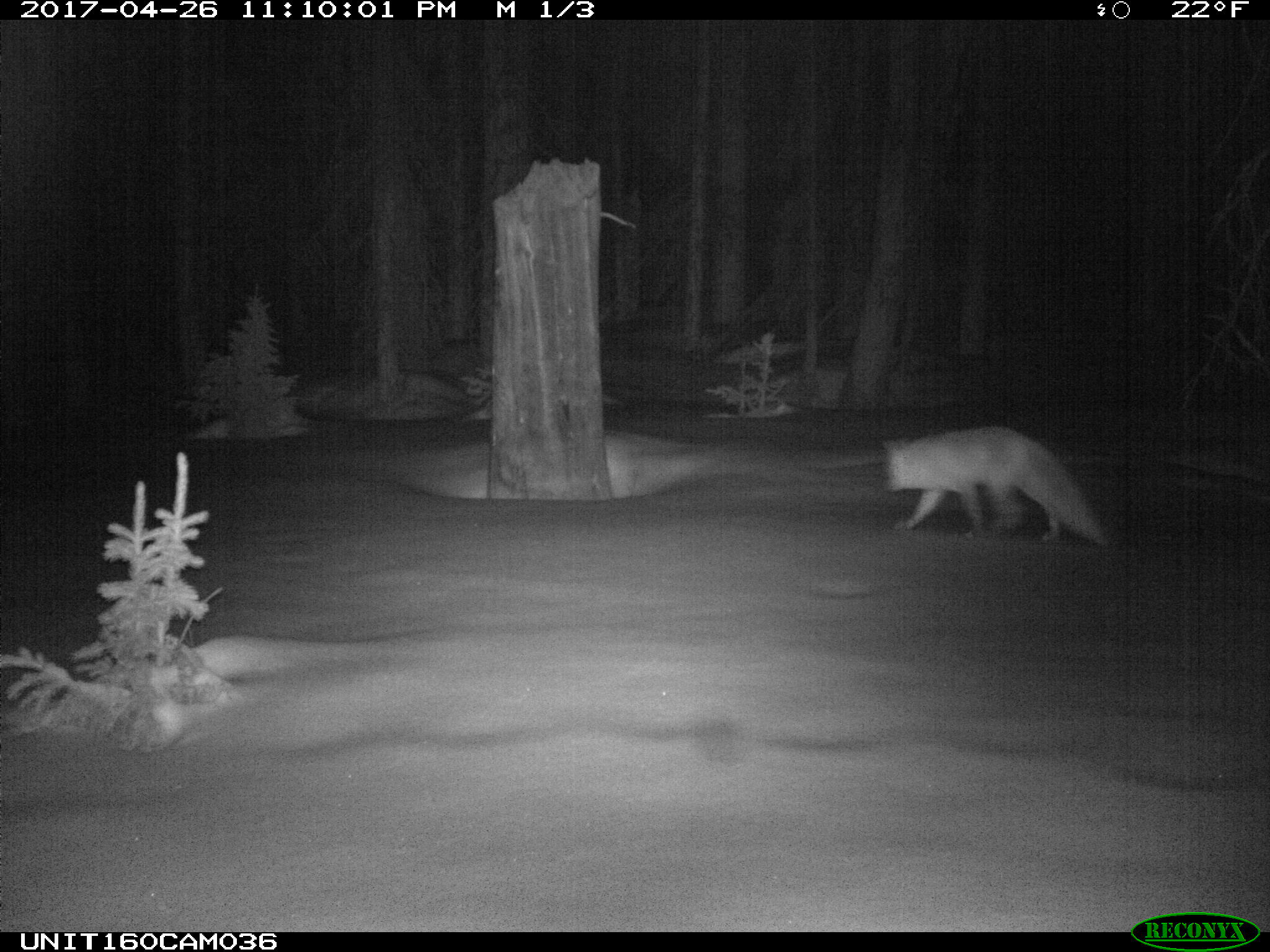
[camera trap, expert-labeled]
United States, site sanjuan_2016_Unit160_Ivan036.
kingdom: Animalia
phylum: Chordata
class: Mammalia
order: Carnivora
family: Canidae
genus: Vulpes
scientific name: Vulpes vulpes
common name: red fox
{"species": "Vulpes vulpes (red fox)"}